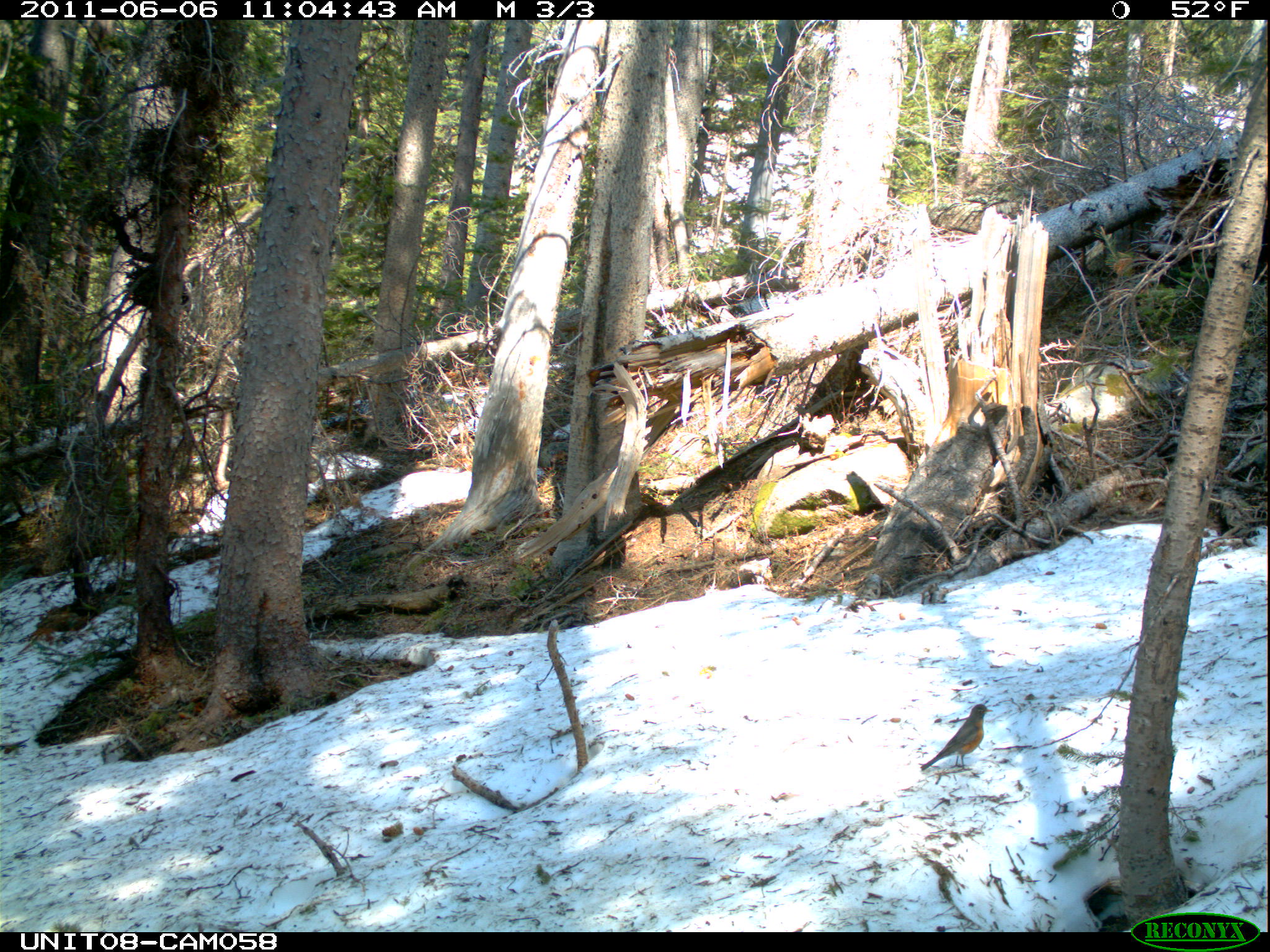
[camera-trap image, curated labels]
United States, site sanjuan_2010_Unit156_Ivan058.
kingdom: Animalia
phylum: Chordata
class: Aves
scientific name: Aves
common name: birds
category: unidentified bird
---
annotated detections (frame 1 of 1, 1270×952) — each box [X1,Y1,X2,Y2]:
animal: [920,704,993,773]